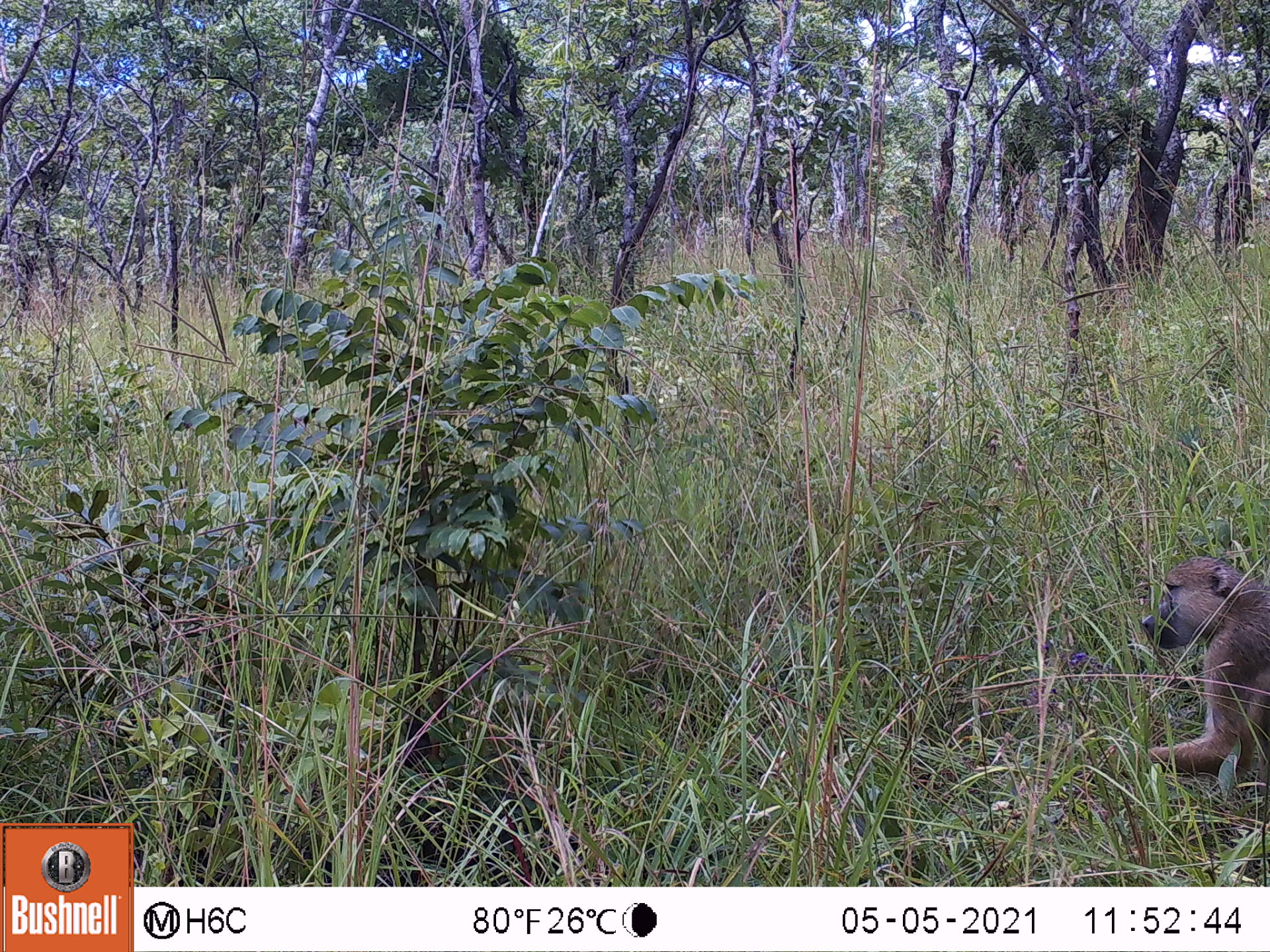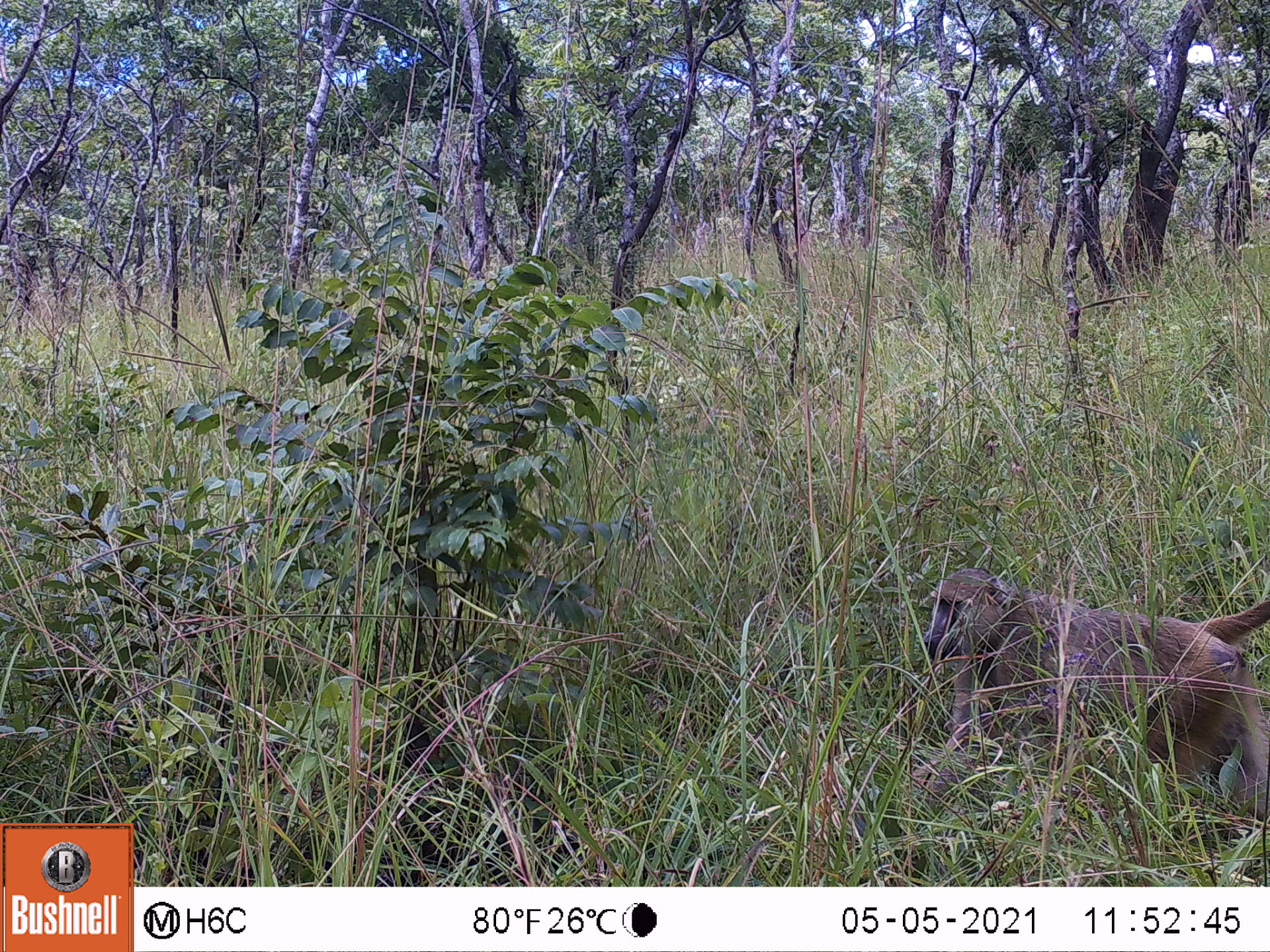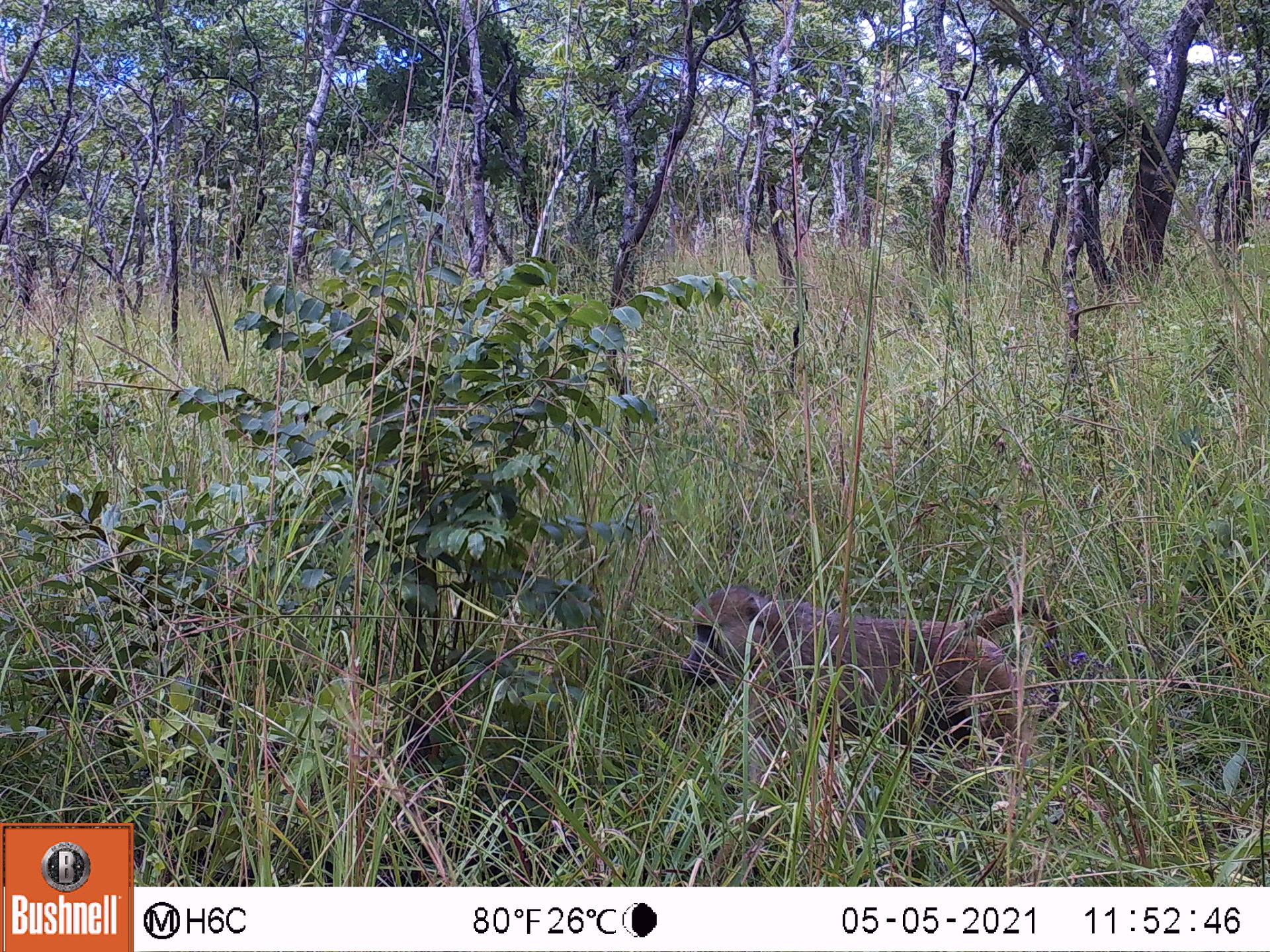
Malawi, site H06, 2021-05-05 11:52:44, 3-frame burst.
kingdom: Animalia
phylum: Chordata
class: Mammalia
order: Primates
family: Cercopithecidae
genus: Papio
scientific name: Papio cynocephalus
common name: yellow baboon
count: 1